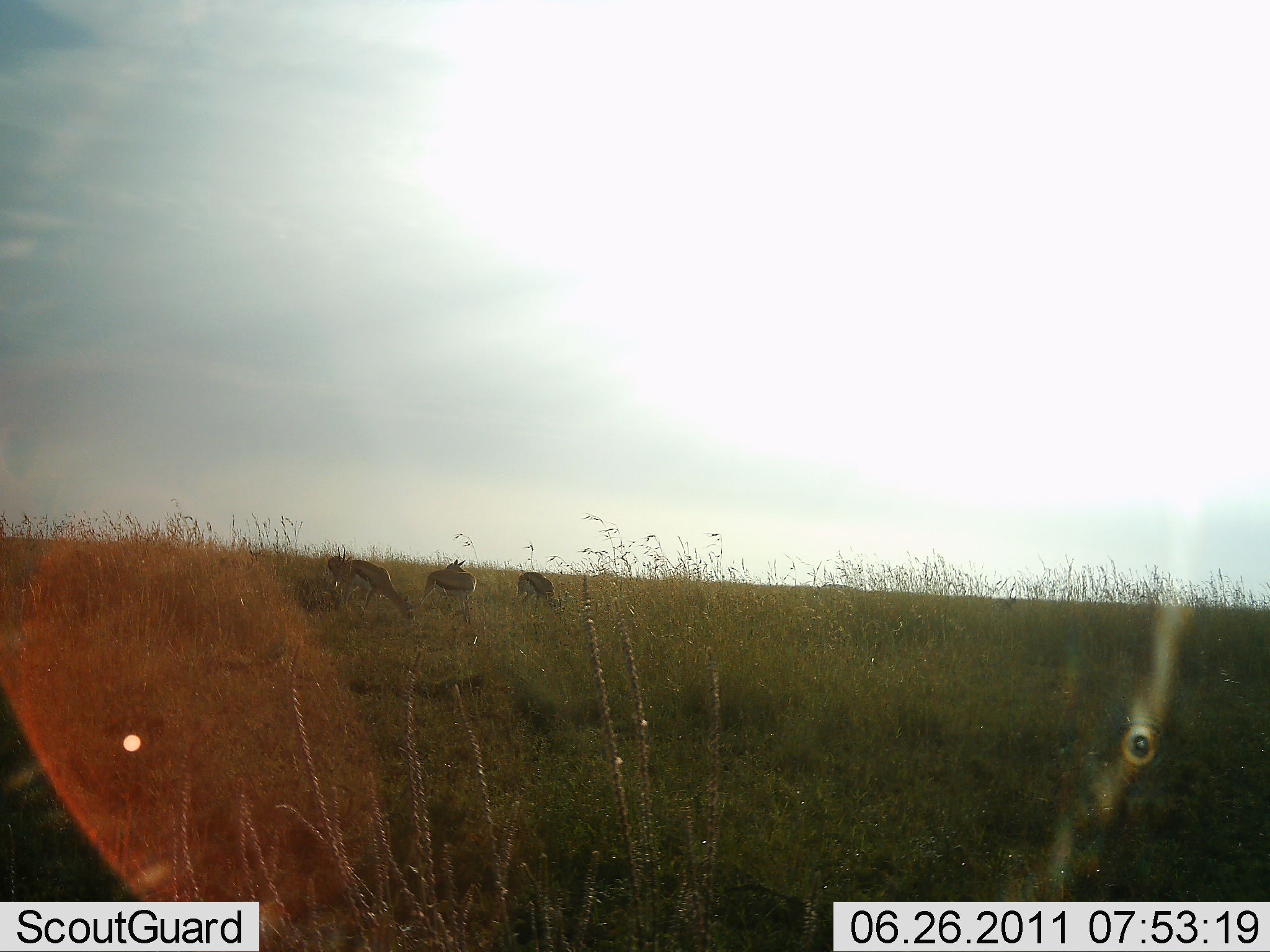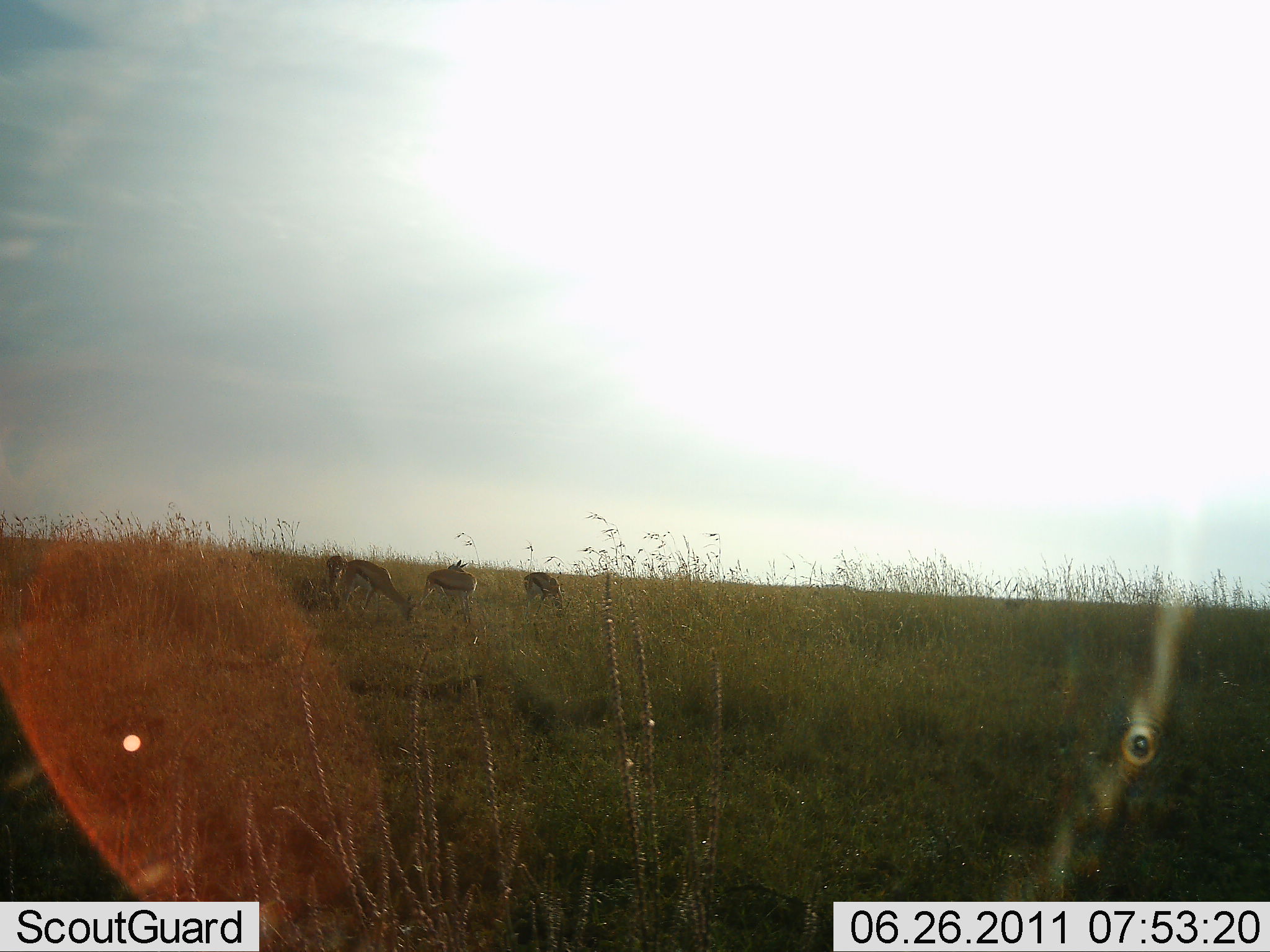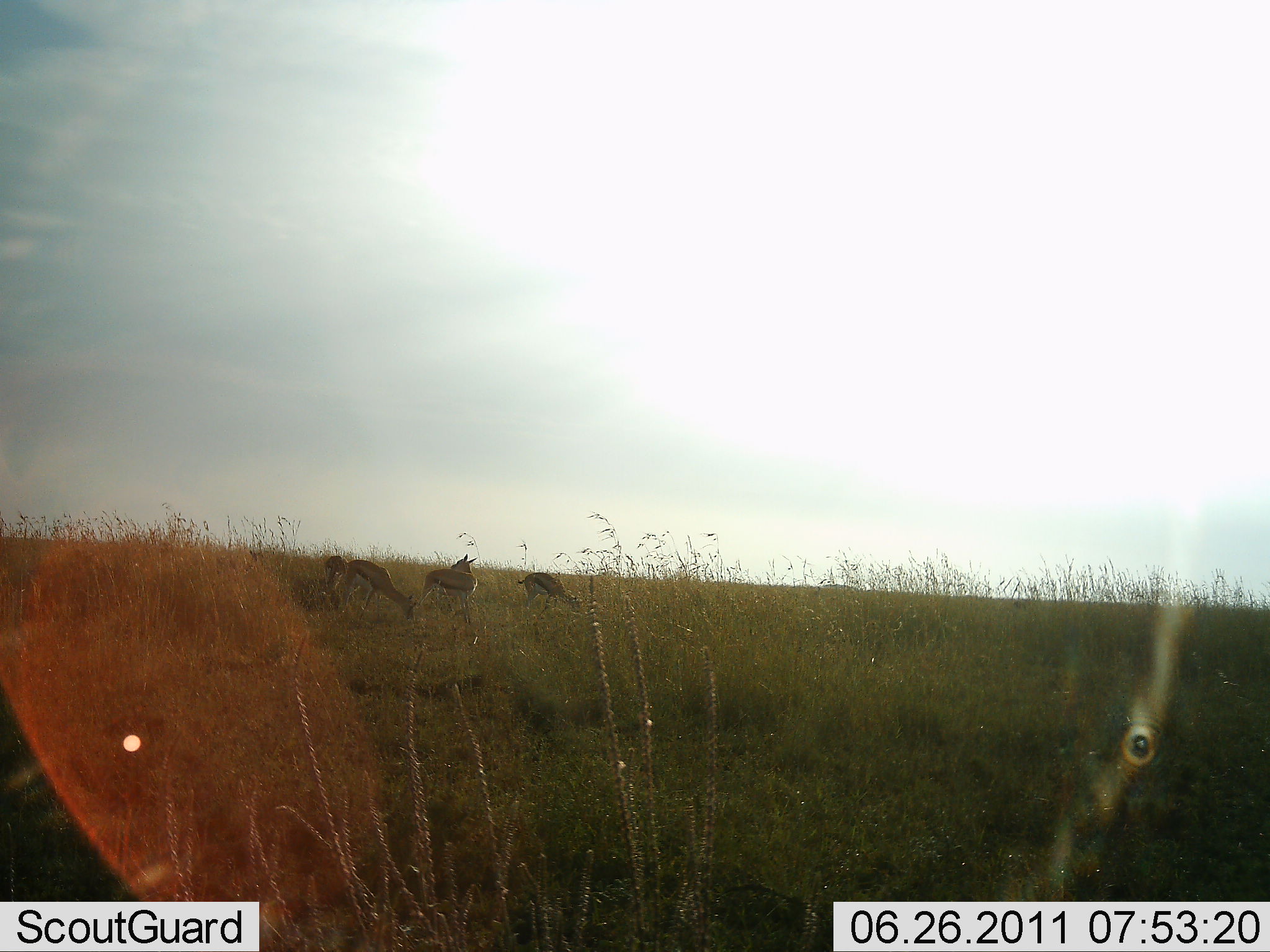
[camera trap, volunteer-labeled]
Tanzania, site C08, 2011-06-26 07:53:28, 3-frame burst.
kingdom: Animalia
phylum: Chordata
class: Mammalia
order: Artiodactyla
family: Bovidae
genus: Eudorcas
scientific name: Eudorcas thomsonii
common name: thomson's gazelle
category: gazellethomsons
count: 4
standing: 50%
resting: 0%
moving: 0%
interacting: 10%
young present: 0%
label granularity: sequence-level